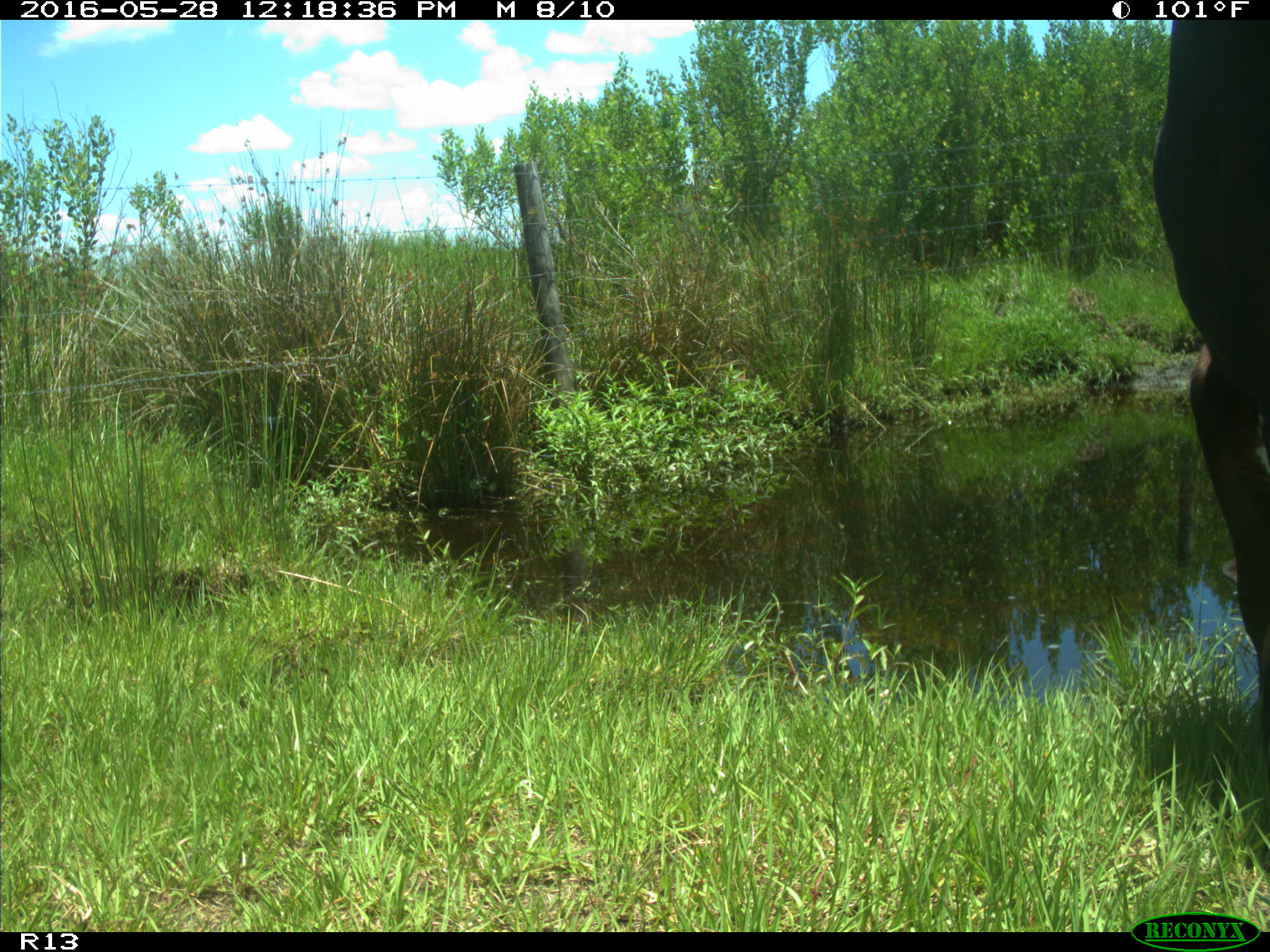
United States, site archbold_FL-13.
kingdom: Animalia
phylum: Chordata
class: Mammalia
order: Artiodactyla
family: Bovidae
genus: Bos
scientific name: Bos taurus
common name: domestic cow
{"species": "Bos taurus (domestic cow)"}